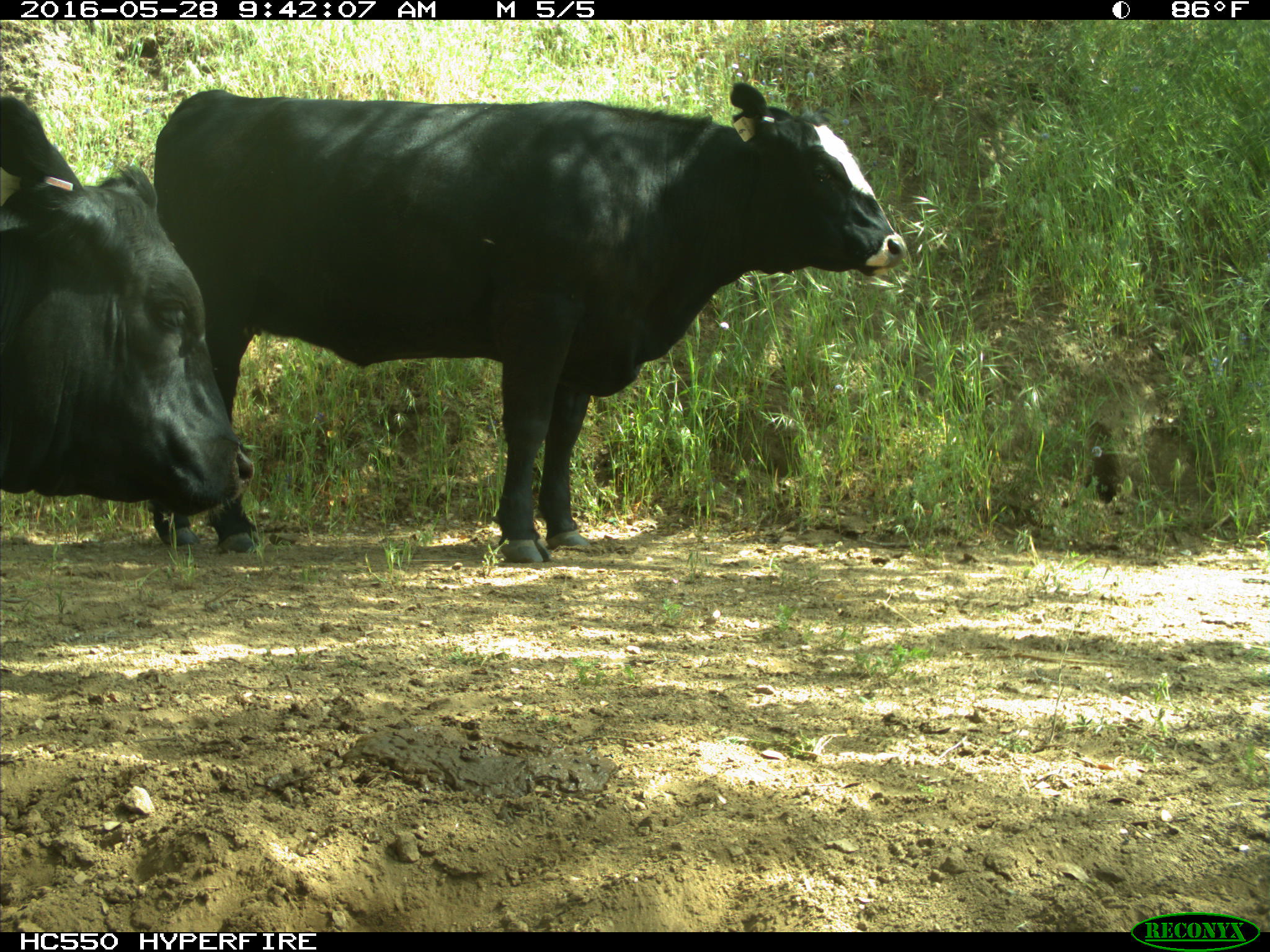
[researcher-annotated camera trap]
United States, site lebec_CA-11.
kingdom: Animalia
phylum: Chordata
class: Mammalia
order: Artiodactyla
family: Bovidae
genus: Bos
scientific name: Bos taurus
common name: domestic cow